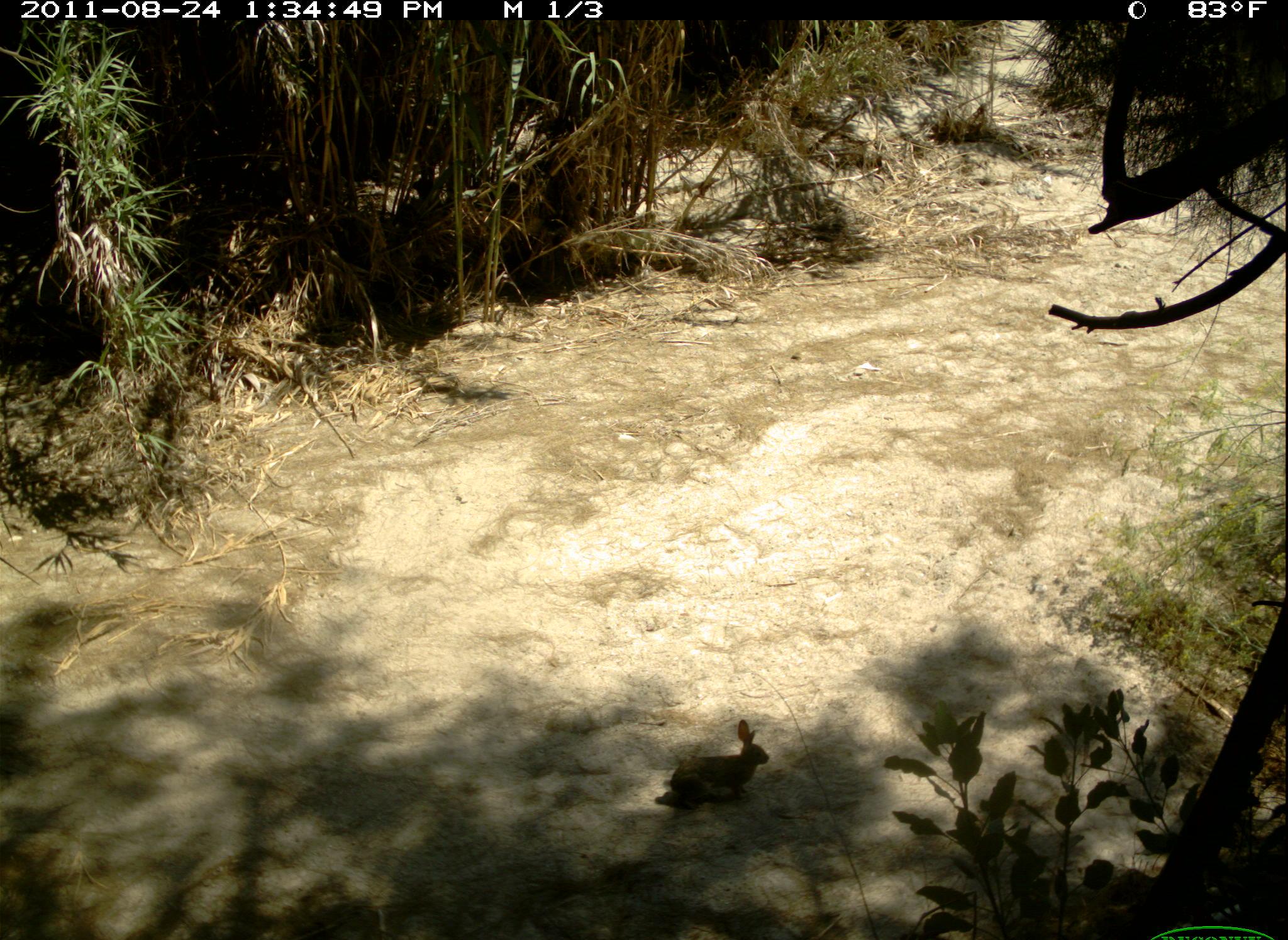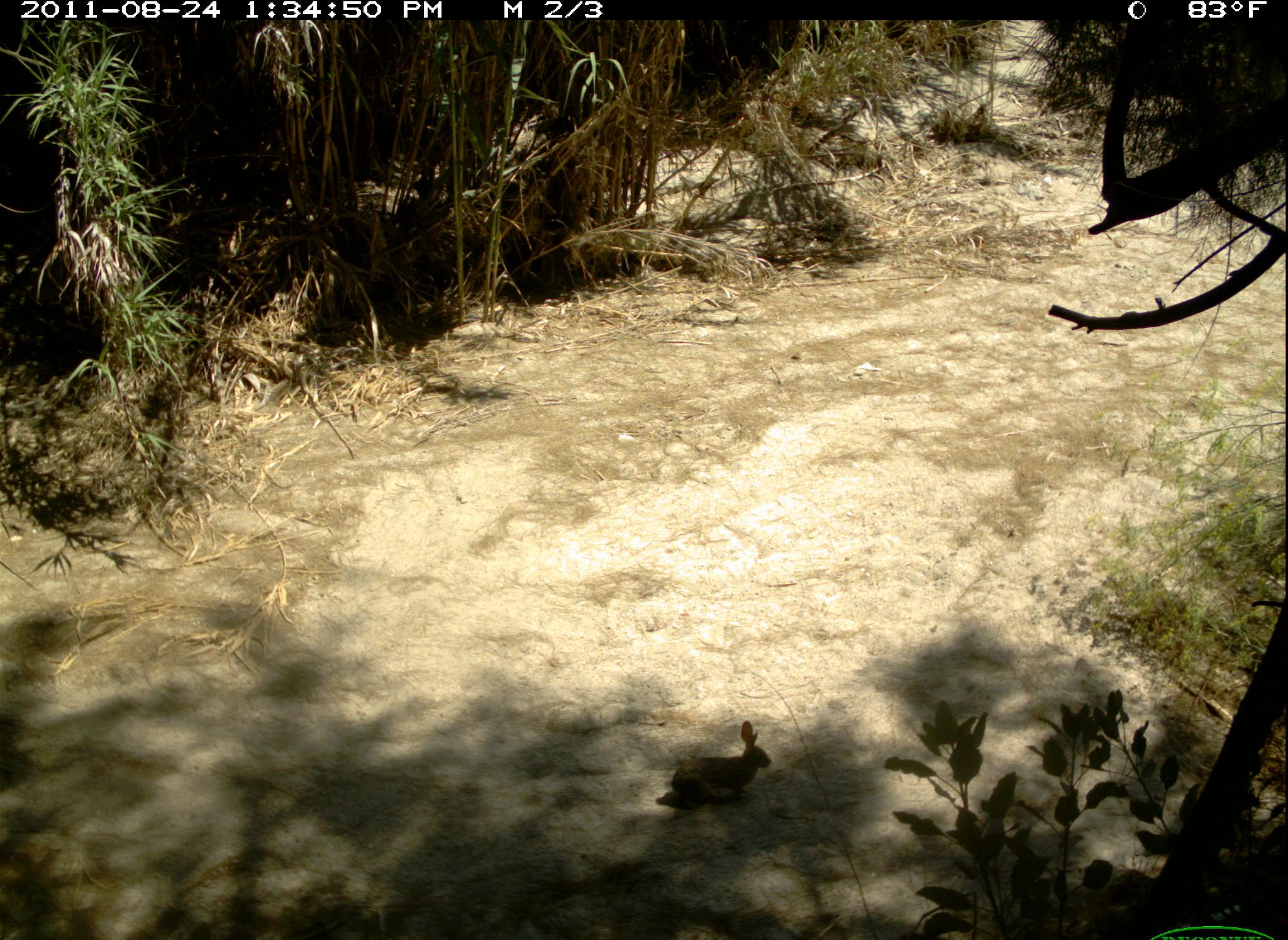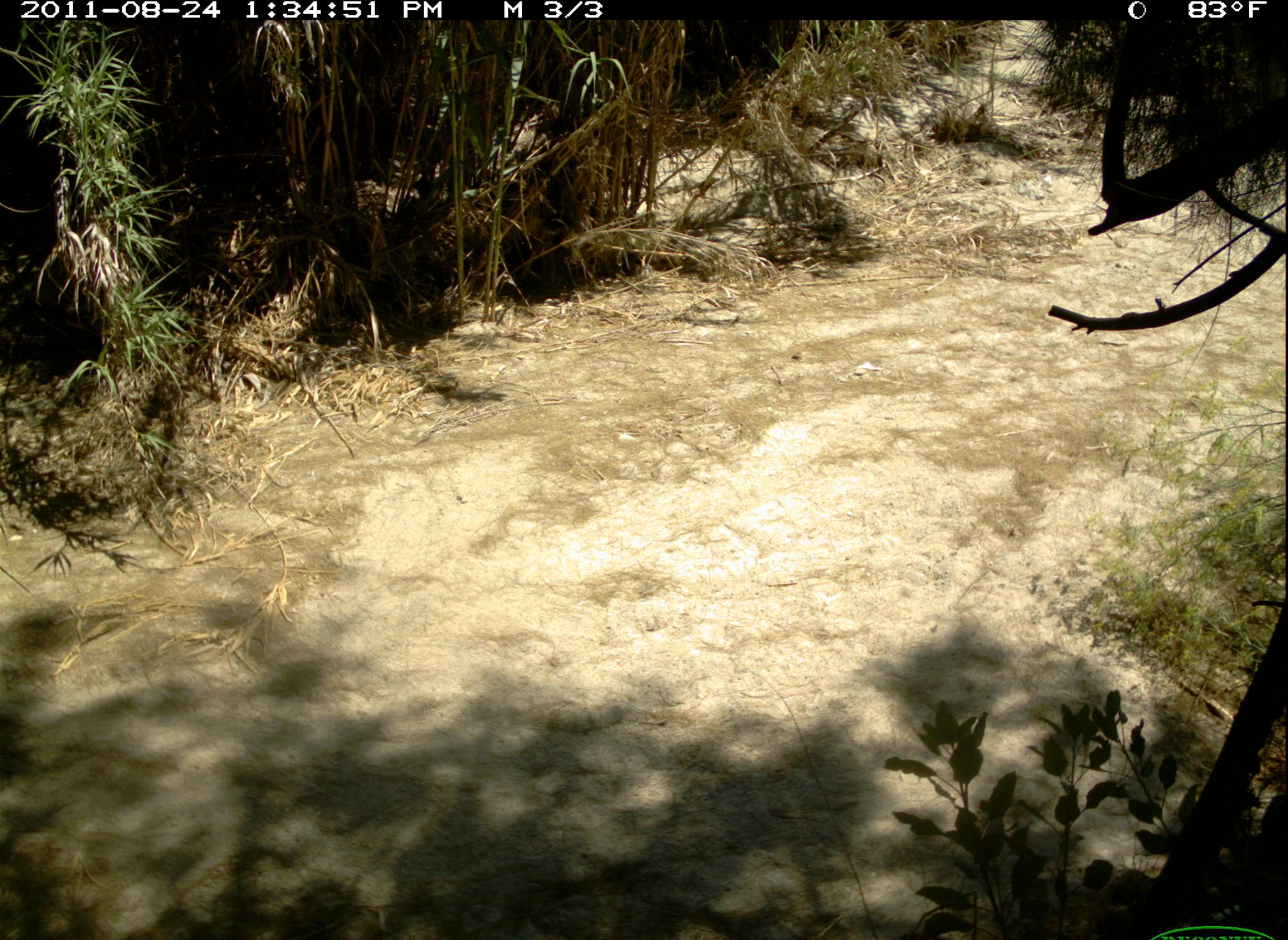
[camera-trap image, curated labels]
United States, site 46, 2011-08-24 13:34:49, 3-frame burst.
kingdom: Animalia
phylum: Chordata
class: Mammalia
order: Lagomorpha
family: Leporidae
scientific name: Leporidae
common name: rabbits and hares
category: rabbit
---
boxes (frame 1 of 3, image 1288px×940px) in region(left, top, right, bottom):
rabbit: region(668, 714, 778, 818)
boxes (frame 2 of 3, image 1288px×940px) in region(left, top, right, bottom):
rabbit: region(655, 715, 774, 815)